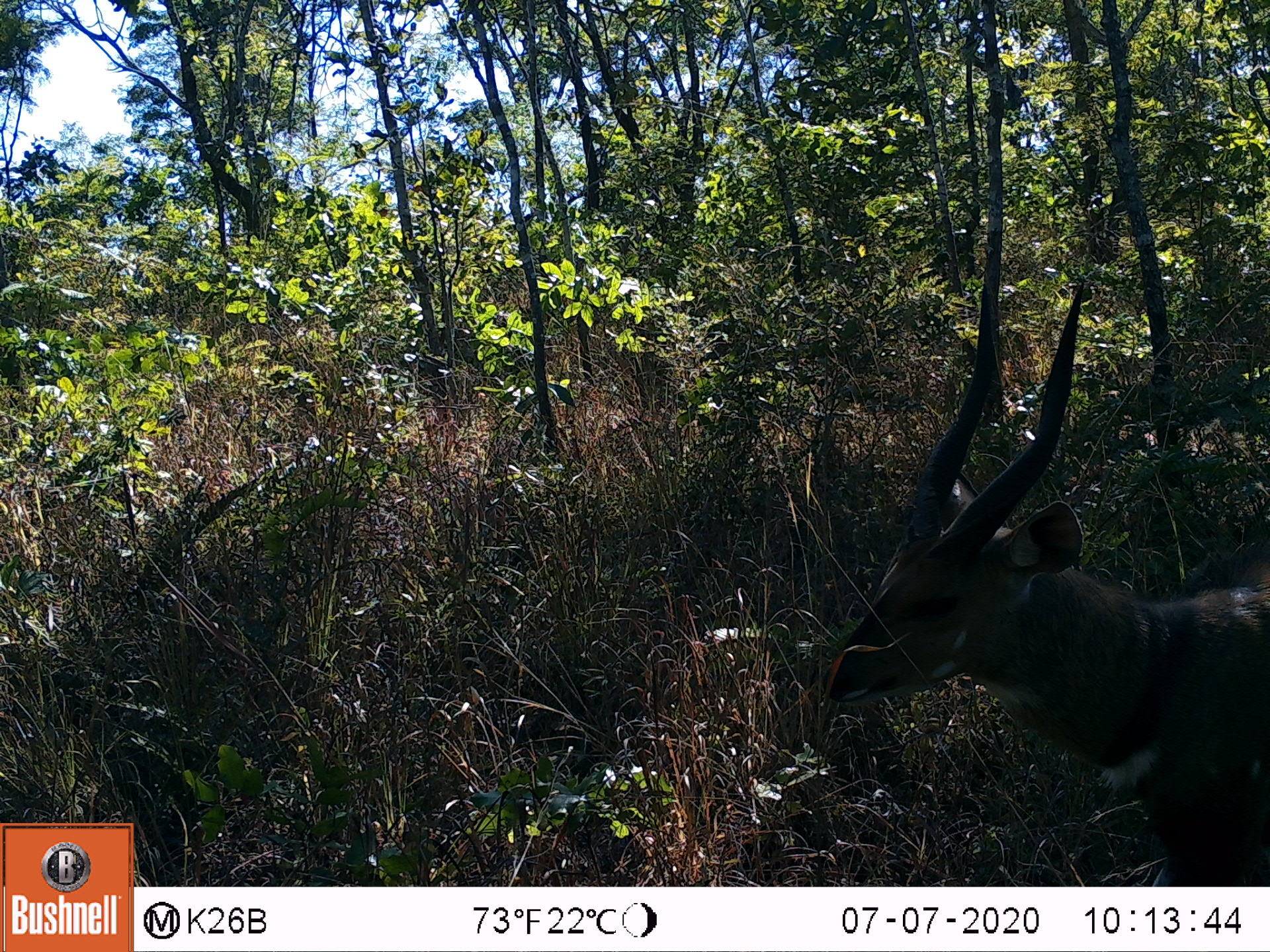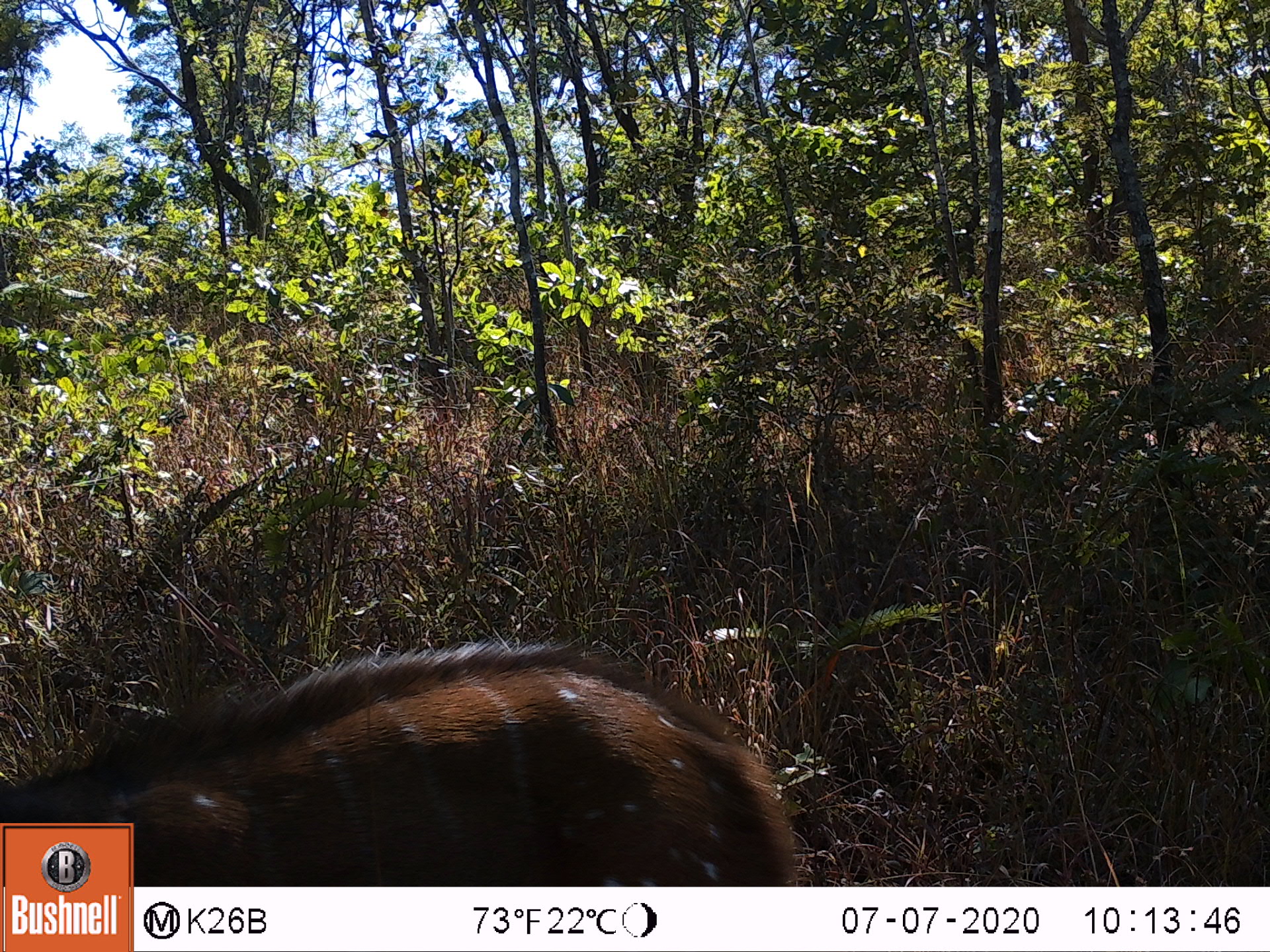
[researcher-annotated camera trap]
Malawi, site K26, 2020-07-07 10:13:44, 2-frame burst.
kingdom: Animalia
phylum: Chordata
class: Mammalia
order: Artiodactyla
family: Bovidae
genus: Tragelaphus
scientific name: Tragelaphus sylvaticus sylvaticus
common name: cape bushbuck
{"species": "cape bushbuck (Tragelaphus sylvaticus sylvaticus)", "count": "1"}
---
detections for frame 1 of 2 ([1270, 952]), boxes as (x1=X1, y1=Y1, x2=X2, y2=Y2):
cape bushbuck: (x1=815, y1=278, x2=1268, y2=884)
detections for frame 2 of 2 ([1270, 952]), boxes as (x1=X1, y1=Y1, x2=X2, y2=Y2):
cape bushbuck: (x1=135, y1=639, x2=802, y2=884)